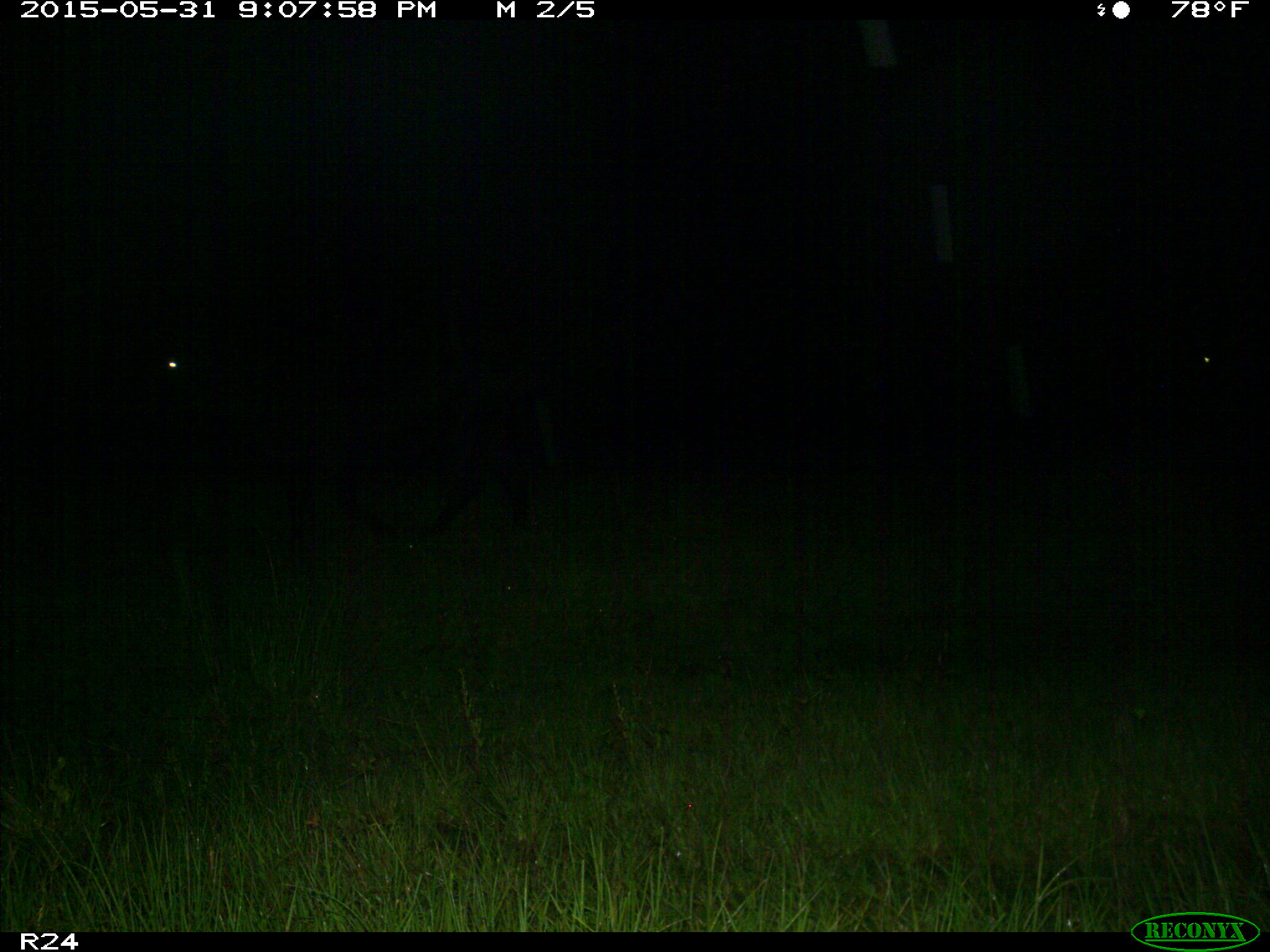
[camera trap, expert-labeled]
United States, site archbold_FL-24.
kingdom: Animalia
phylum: Chordata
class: Mammalia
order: Artiodactyla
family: Bovidae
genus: Bos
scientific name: Bos taurus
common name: domestic cow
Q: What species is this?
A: Bos taurus (domestic cow).